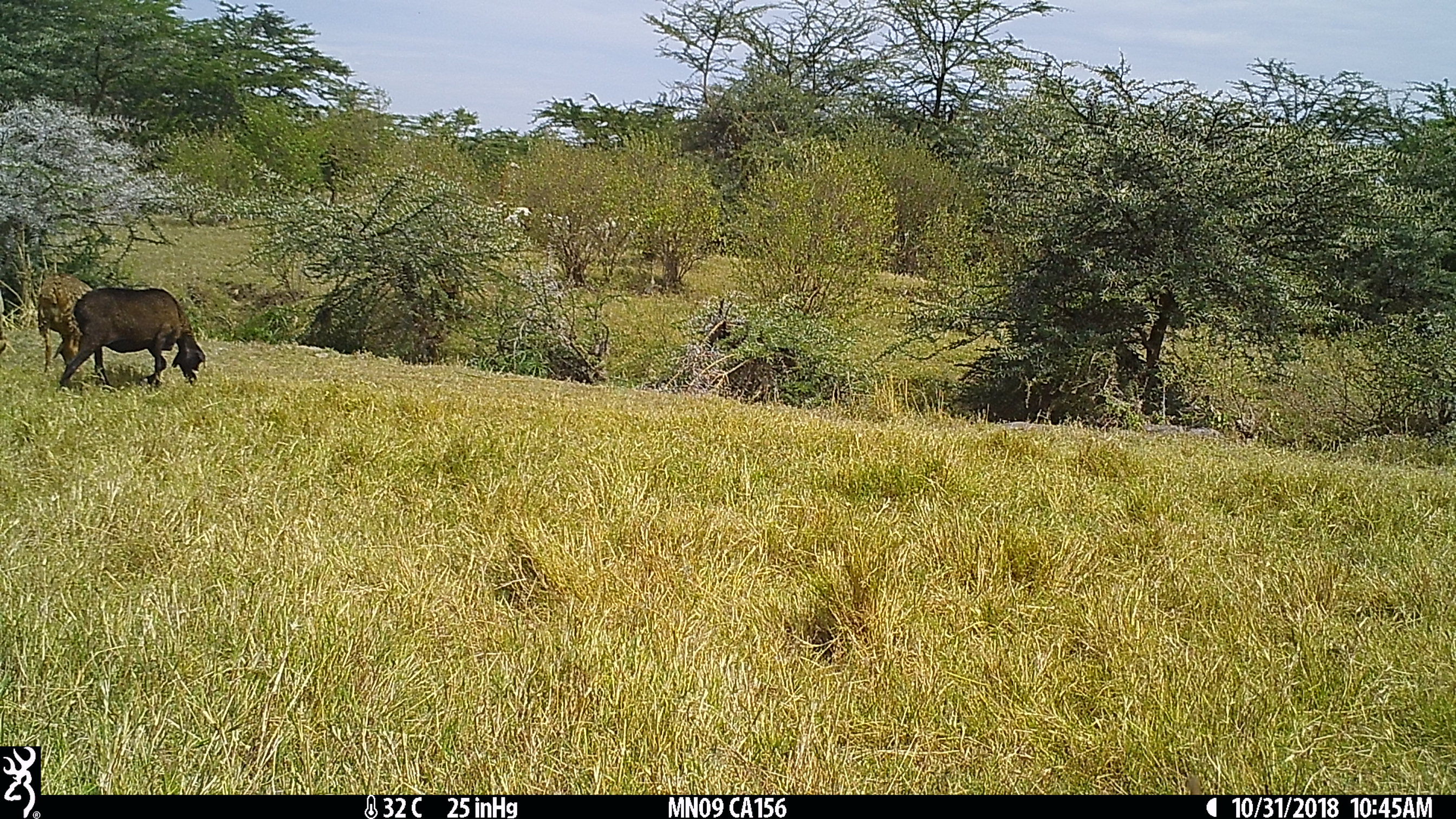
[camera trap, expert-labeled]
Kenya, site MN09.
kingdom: Animalia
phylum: Chordata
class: Mammalia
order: Artiodactyla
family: Bovidae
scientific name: Bovidae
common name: sheep or goat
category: shoat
Shoat (sheep or goat) (Bovidae).